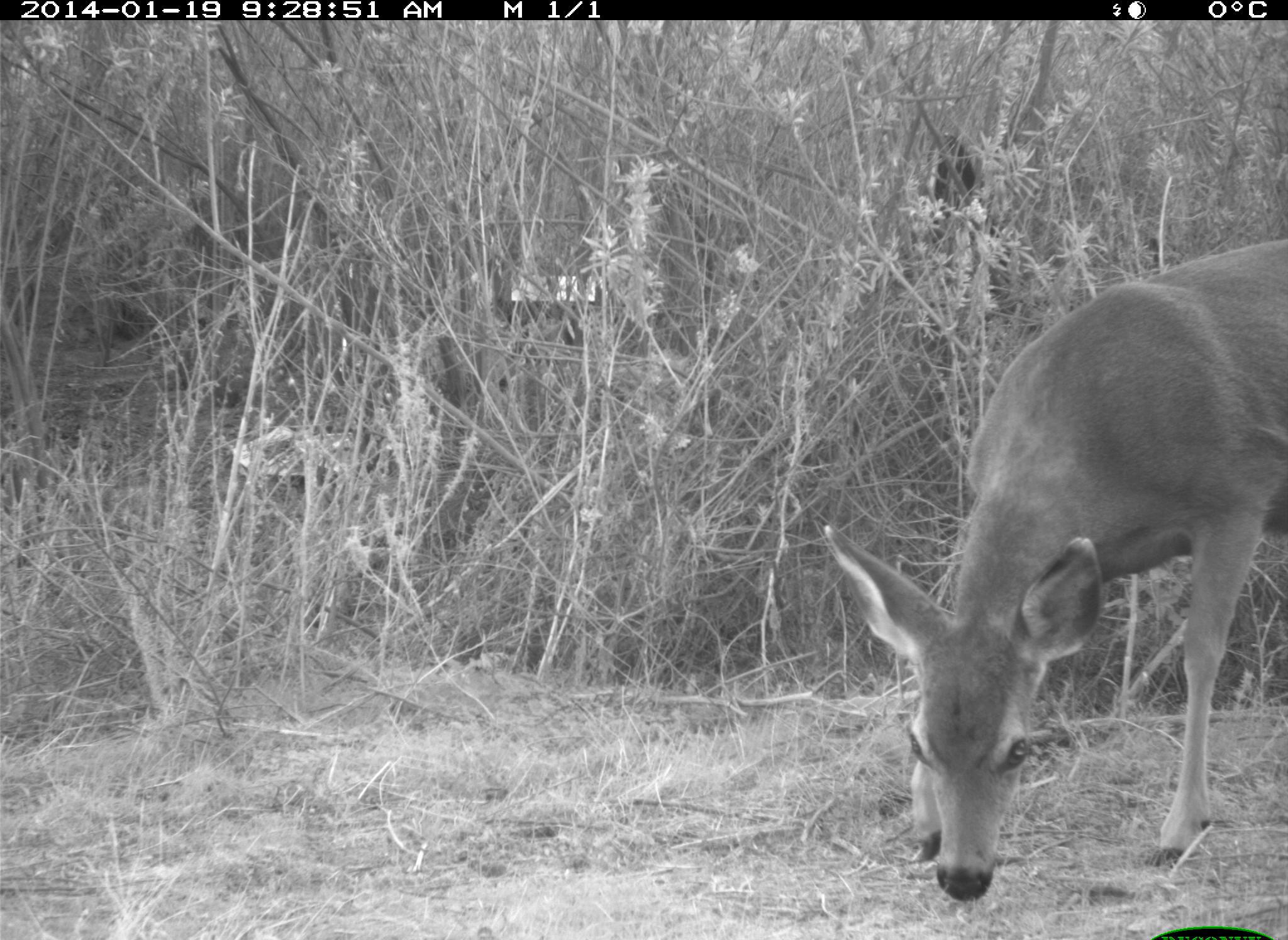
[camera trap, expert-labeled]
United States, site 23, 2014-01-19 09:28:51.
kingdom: Animalia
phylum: Chordata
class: Mammalia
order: Artiodactyla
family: Cervidae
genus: Odocoileus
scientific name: Odocoileus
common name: deer